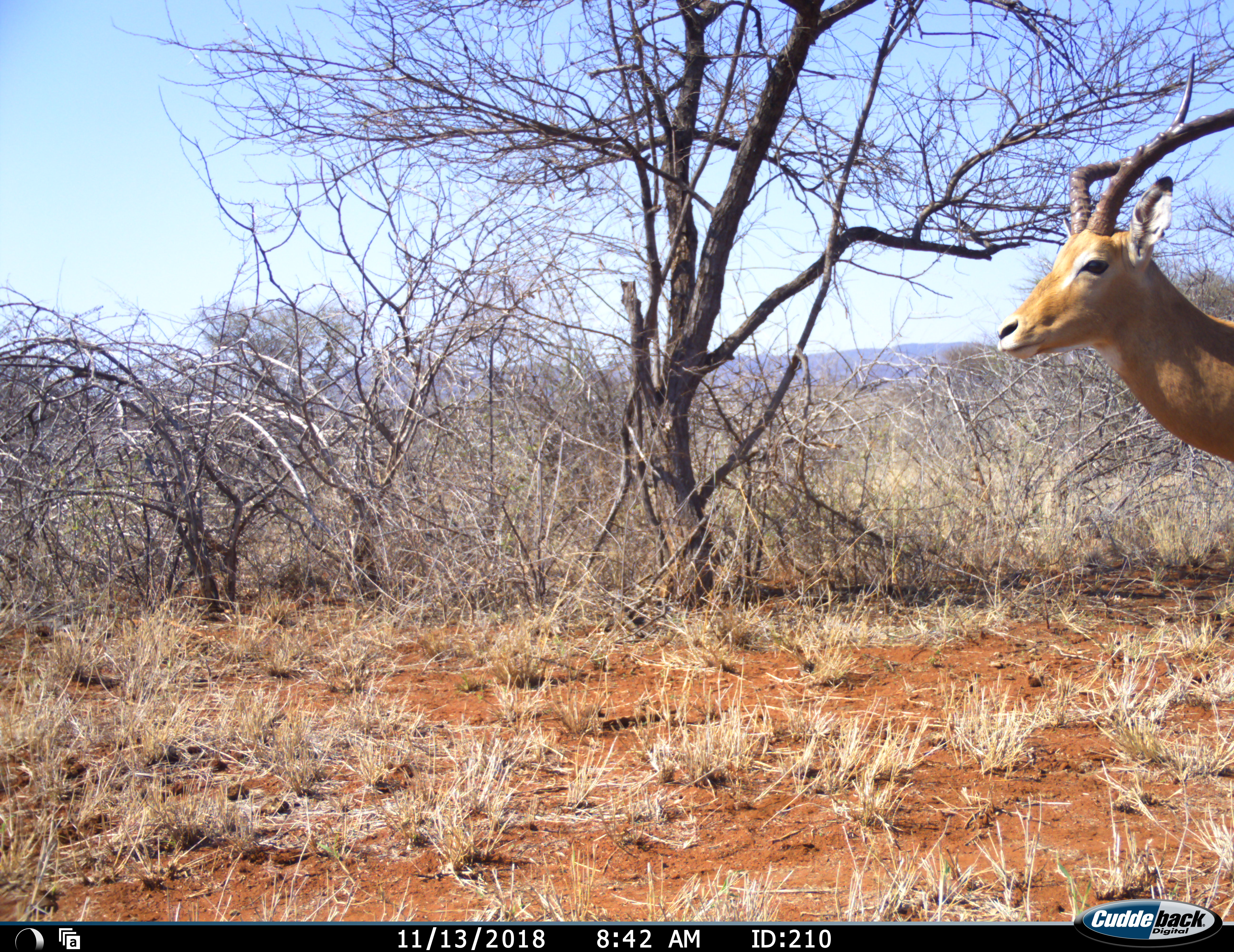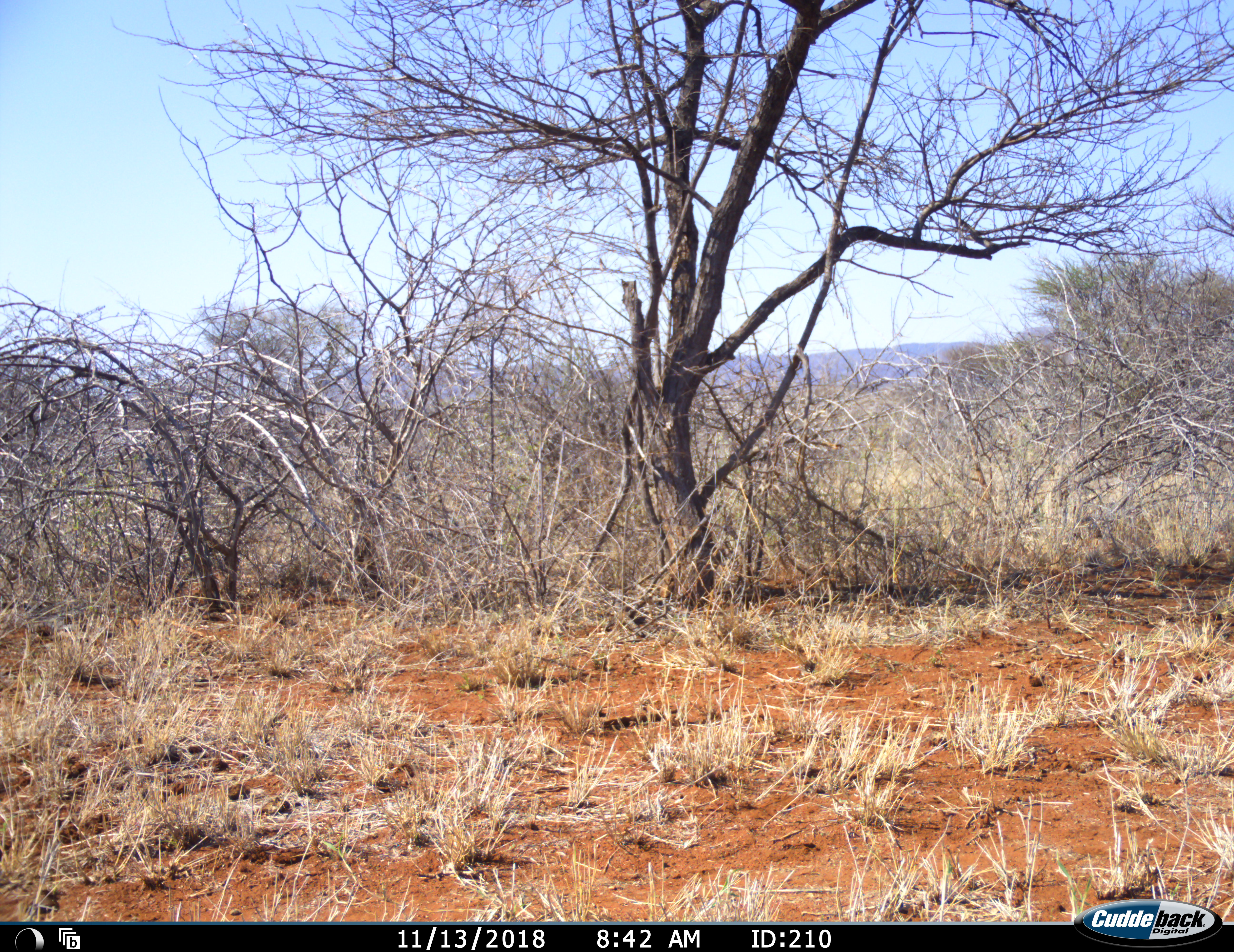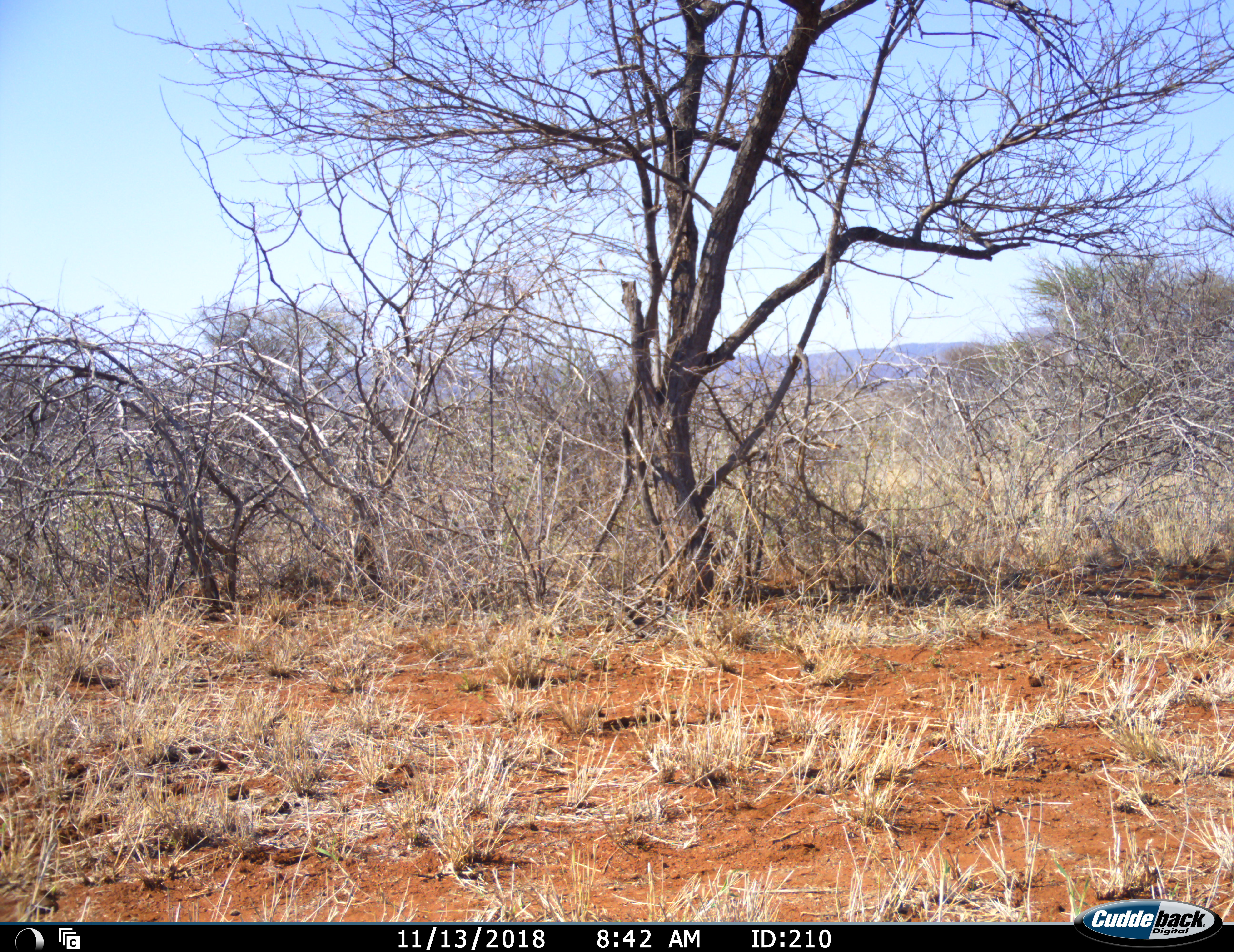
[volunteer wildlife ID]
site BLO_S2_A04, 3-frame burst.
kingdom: Animalia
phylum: Chordata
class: Mammalia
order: Artiodactyla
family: Bovidae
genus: Aepyceros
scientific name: Aepyceros melampus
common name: impala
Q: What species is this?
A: Impala (Aepyceros melampus).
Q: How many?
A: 1.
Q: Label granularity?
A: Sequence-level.